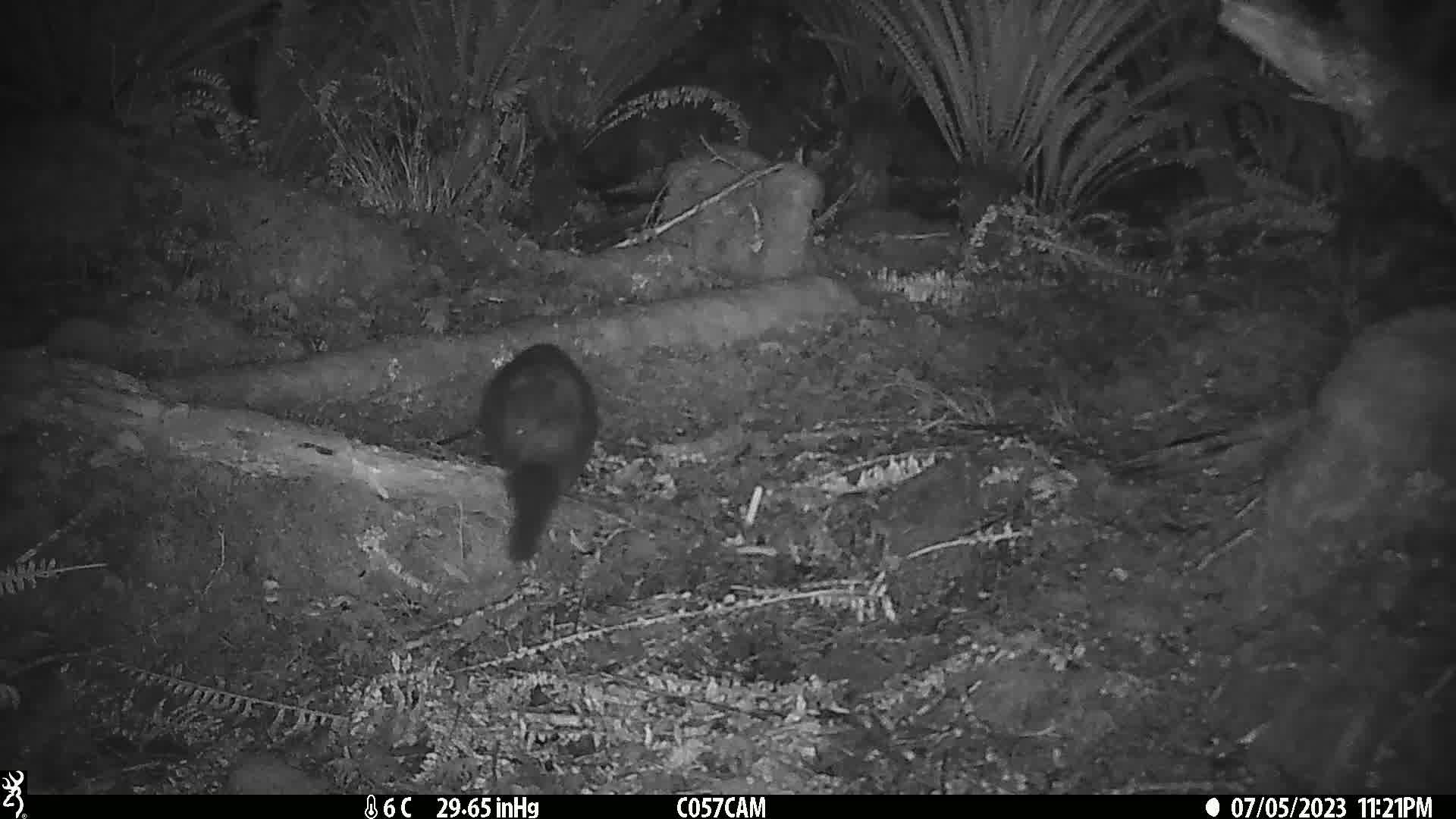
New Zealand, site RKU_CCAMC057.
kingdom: Animalia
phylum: Chordata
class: Mammalia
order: Diprotodontia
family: Phalangeridae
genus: Trichosurus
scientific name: Trichosurus vulpecula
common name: common brushtail possum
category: possum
Possum (common brushtail possum) (Trichosurus vulpecula).